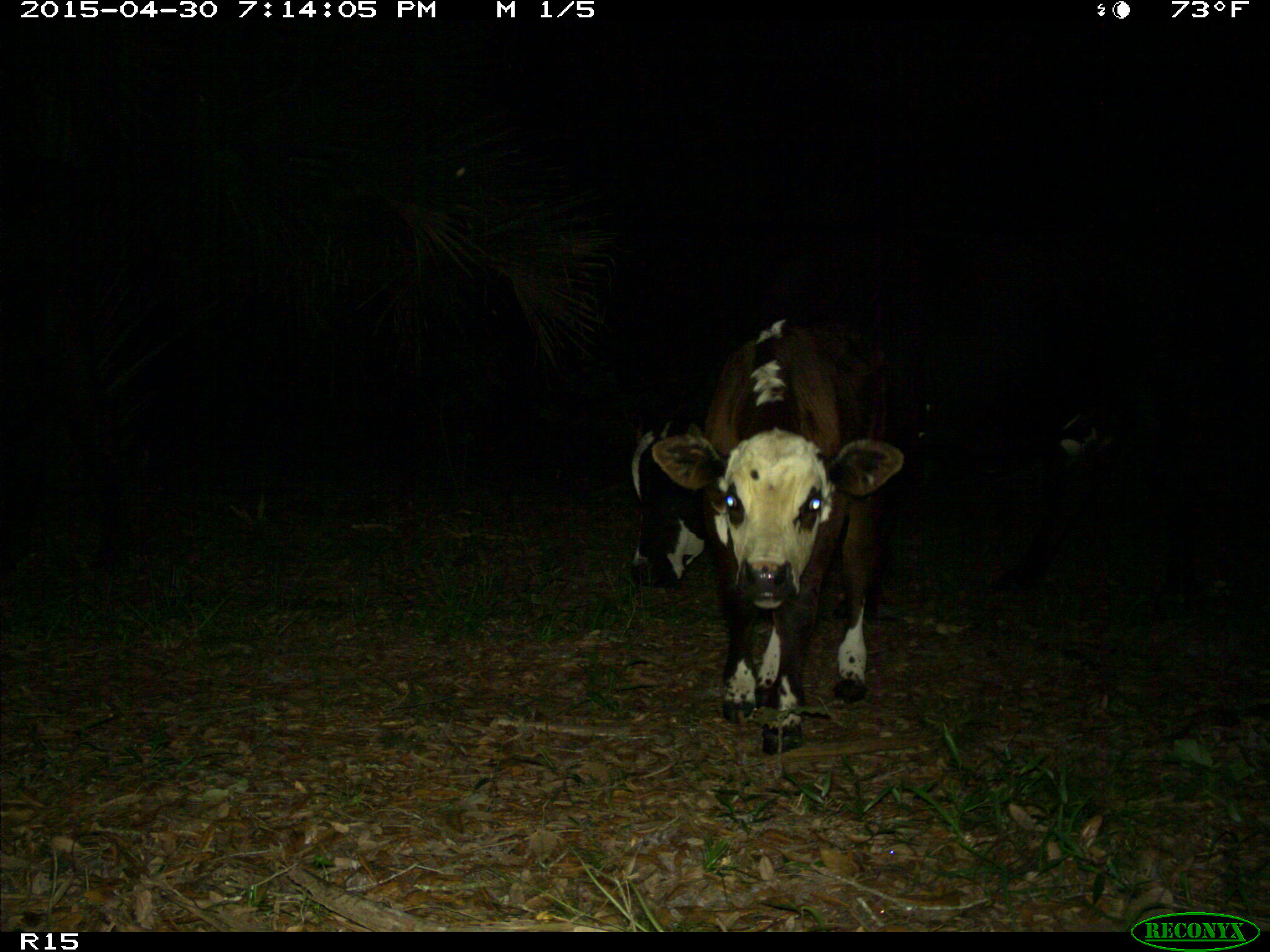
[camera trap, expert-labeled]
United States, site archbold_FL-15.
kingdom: Animalia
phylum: Chordata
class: Mammalia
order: Artiodactyla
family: Bovidae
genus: Bos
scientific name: Bos taurus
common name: domestic cow